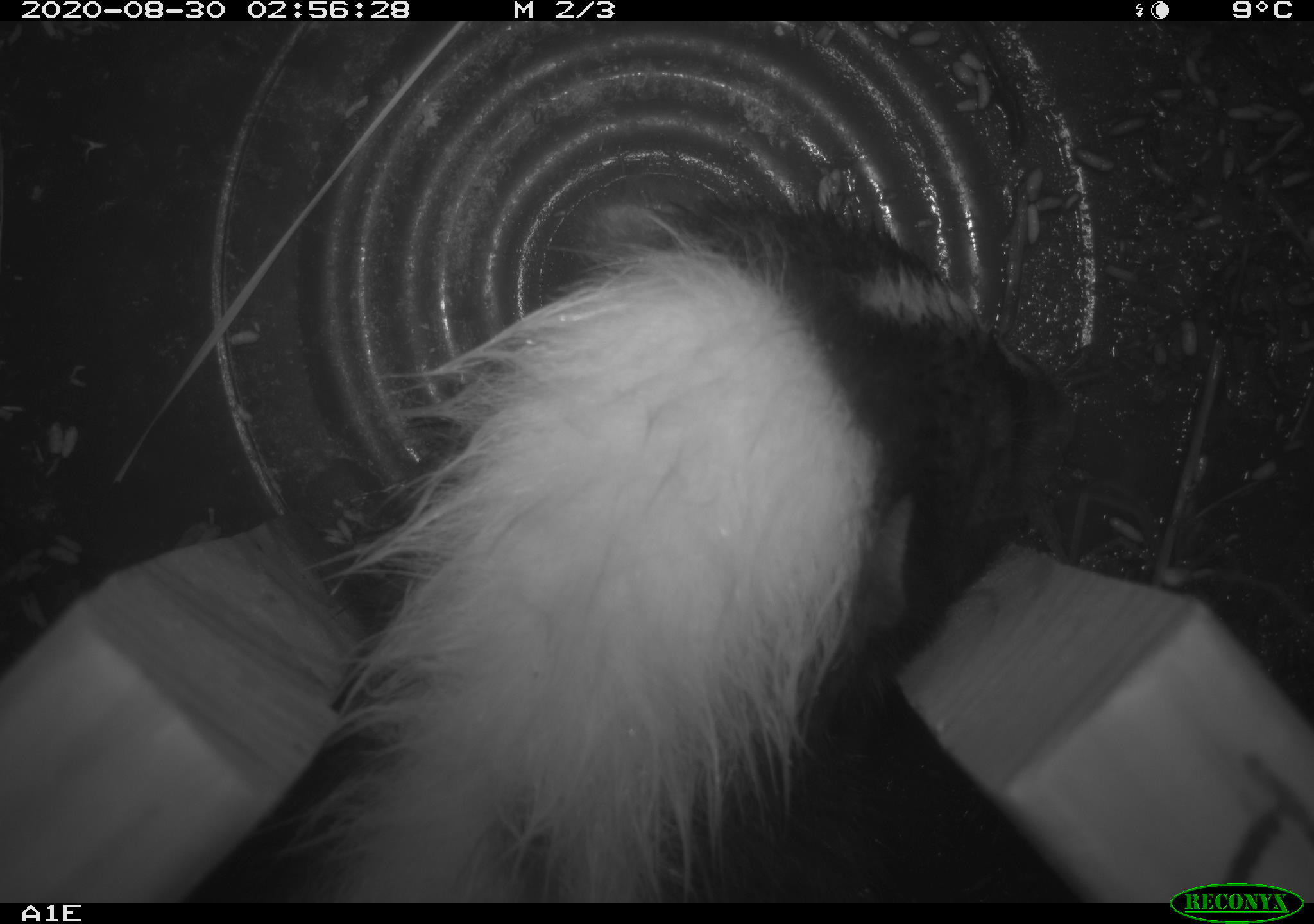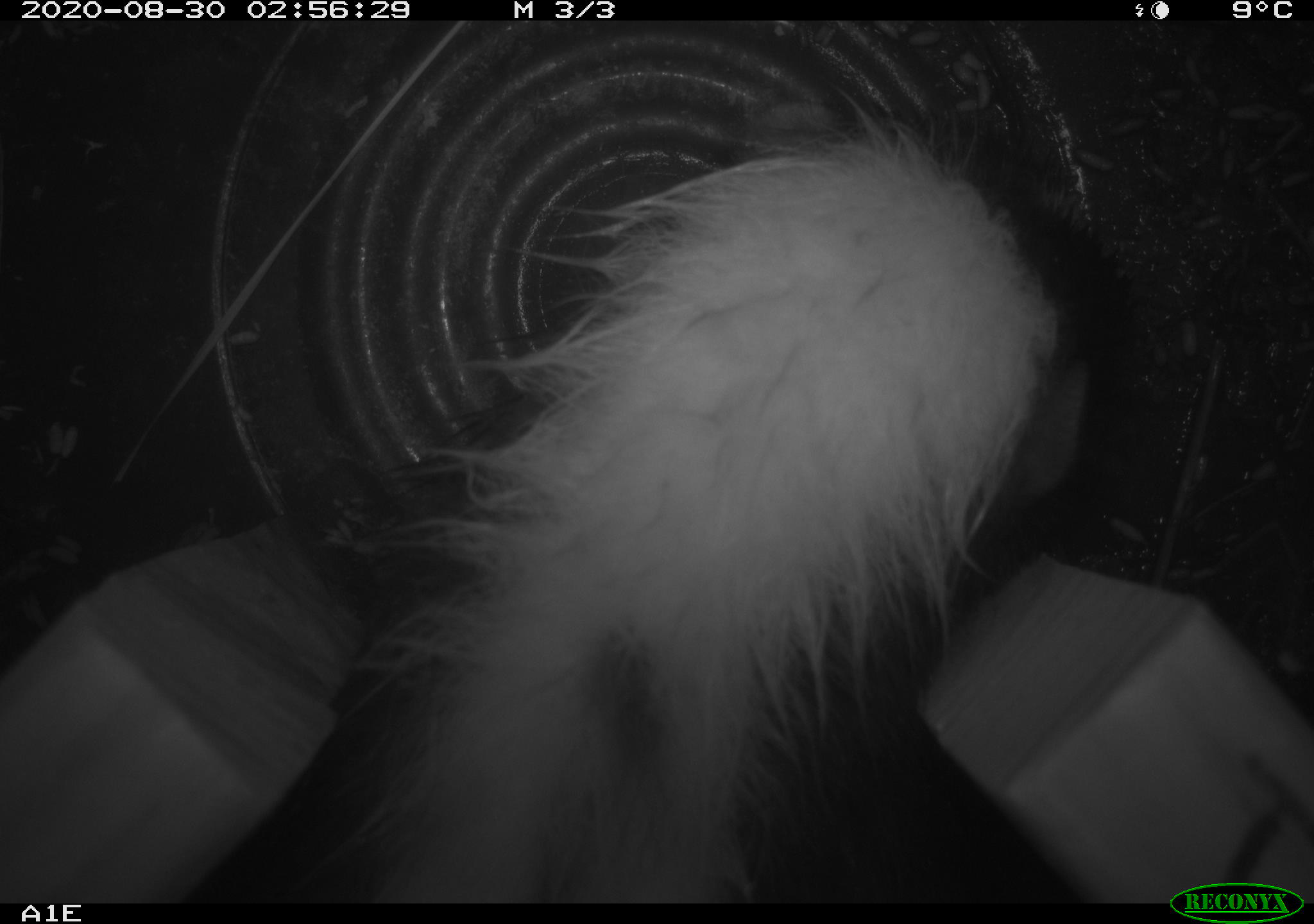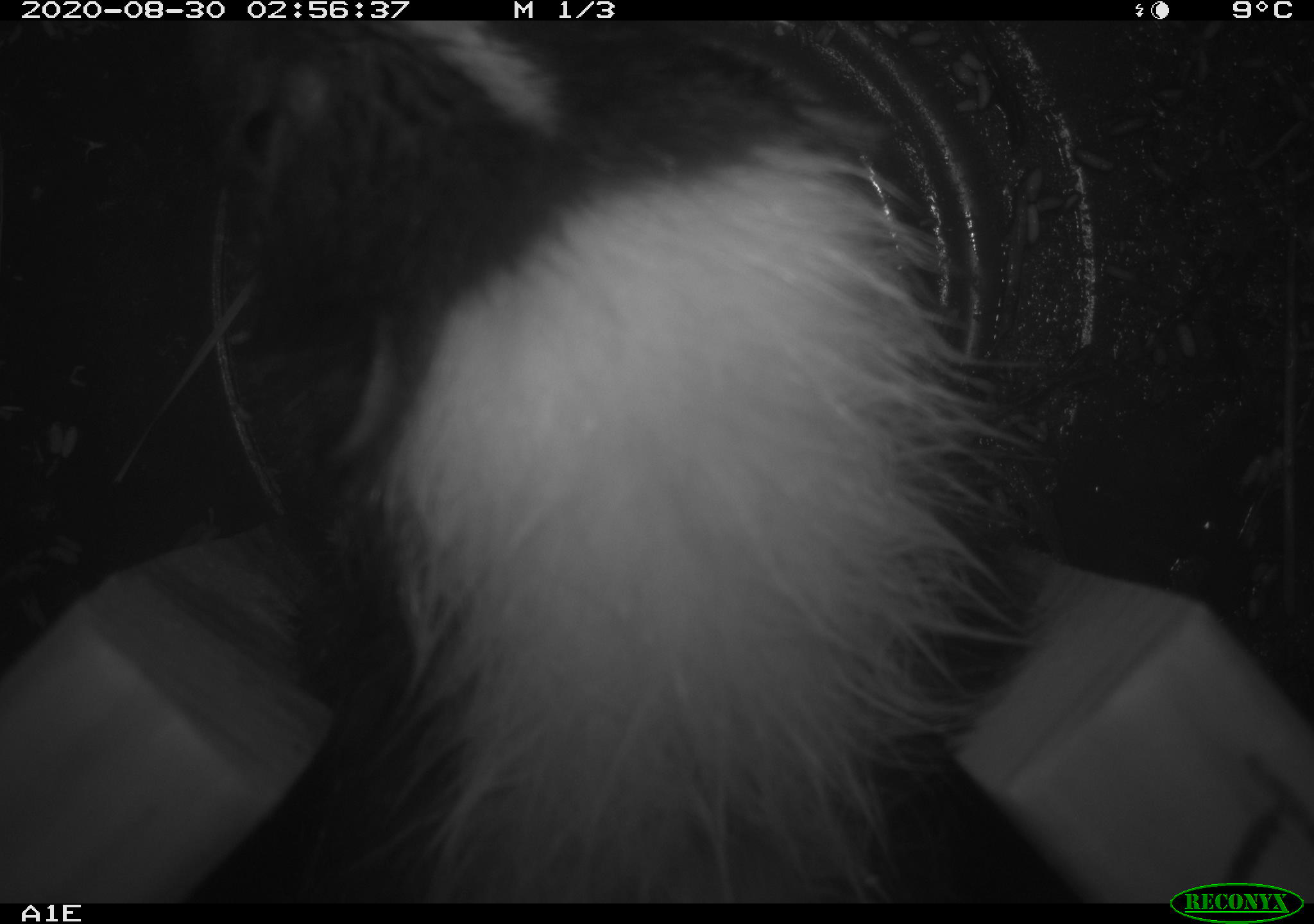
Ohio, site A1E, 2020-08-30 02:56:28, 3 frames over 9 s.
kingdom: Animalia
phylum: Chordata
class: Mammalia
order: Carnivora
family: Mephitidae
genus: Mephitis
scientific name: Mephitis mephitis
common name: striped skunk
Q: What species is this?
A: Striped skunk (Mephitis mephitis).